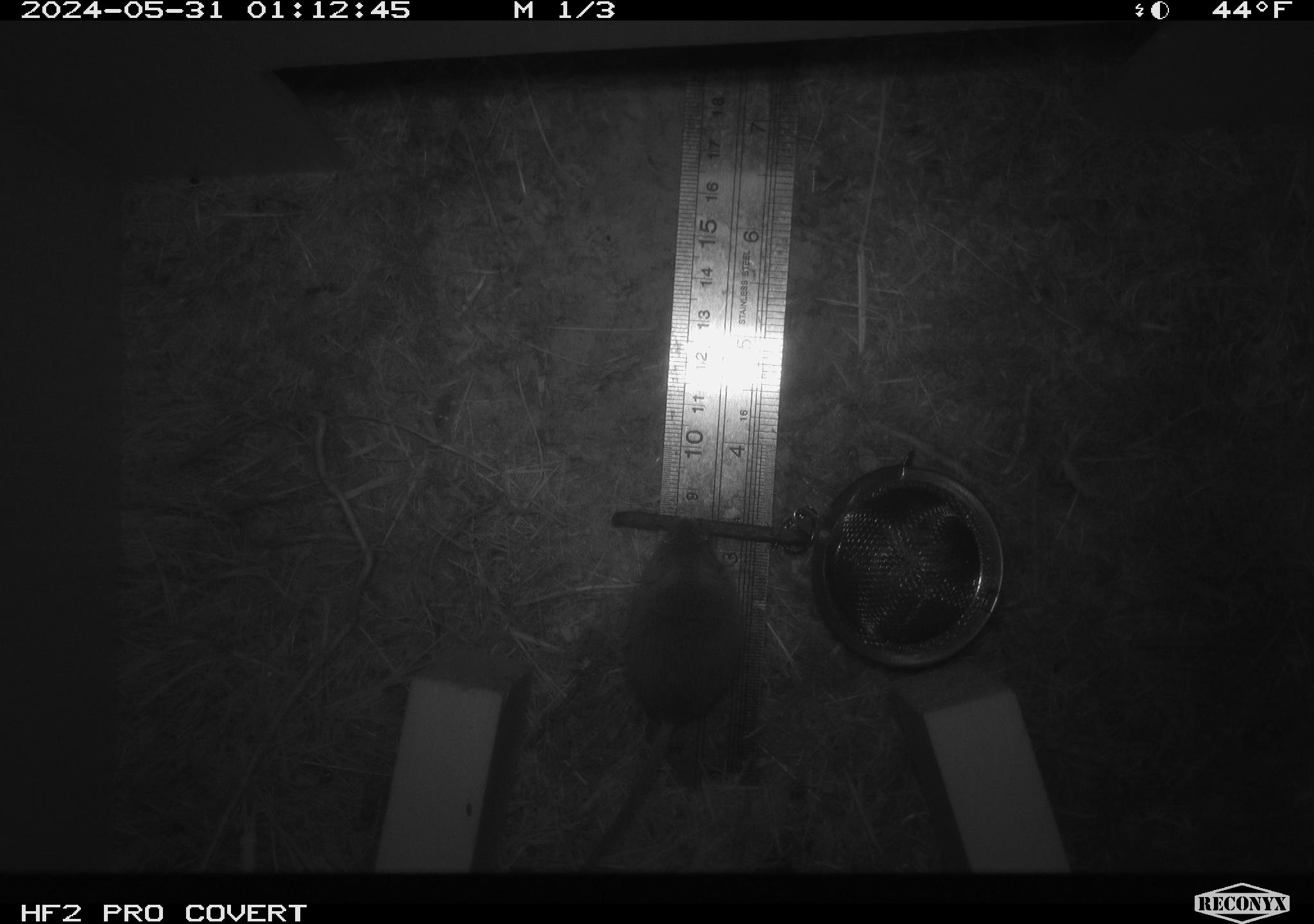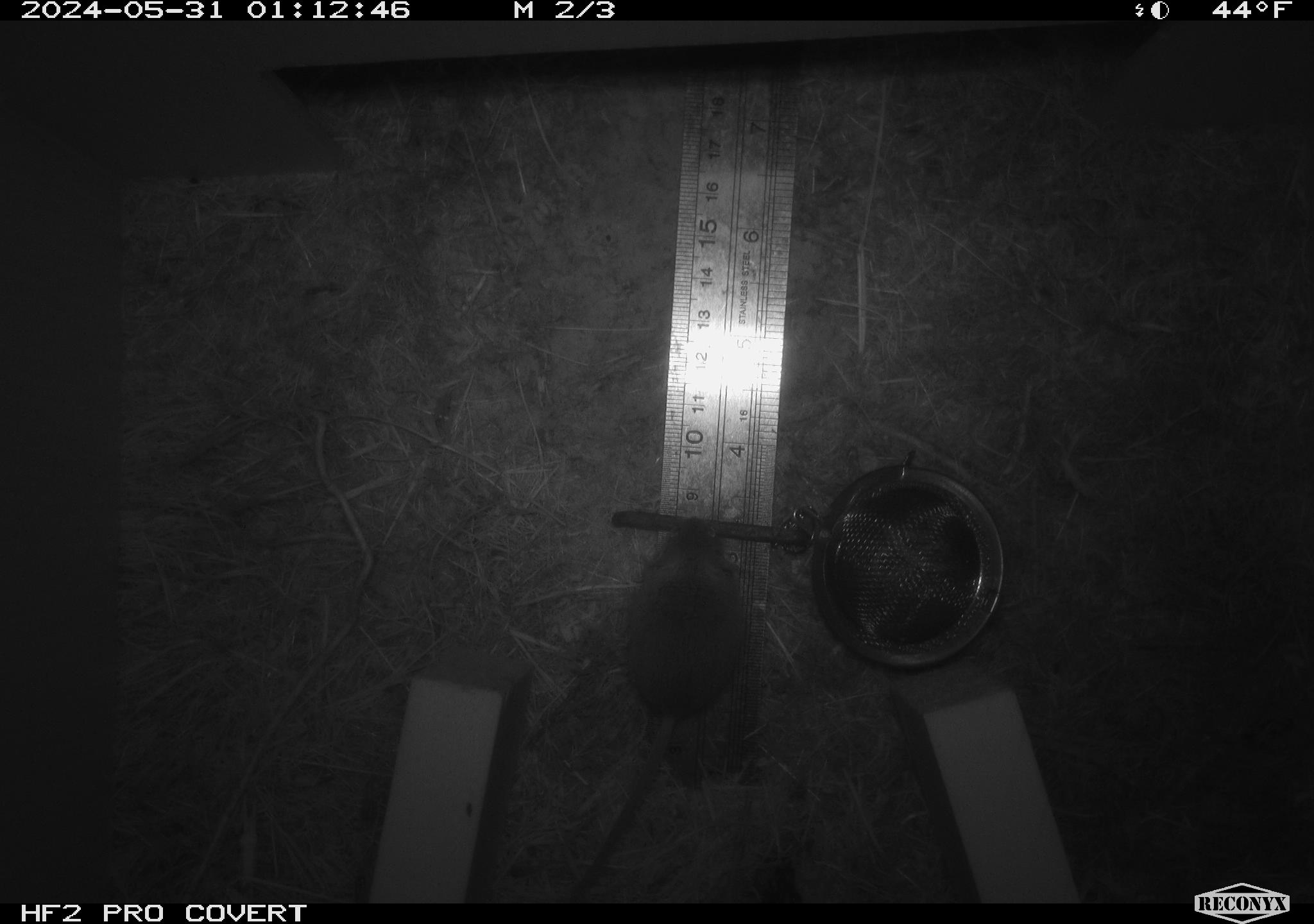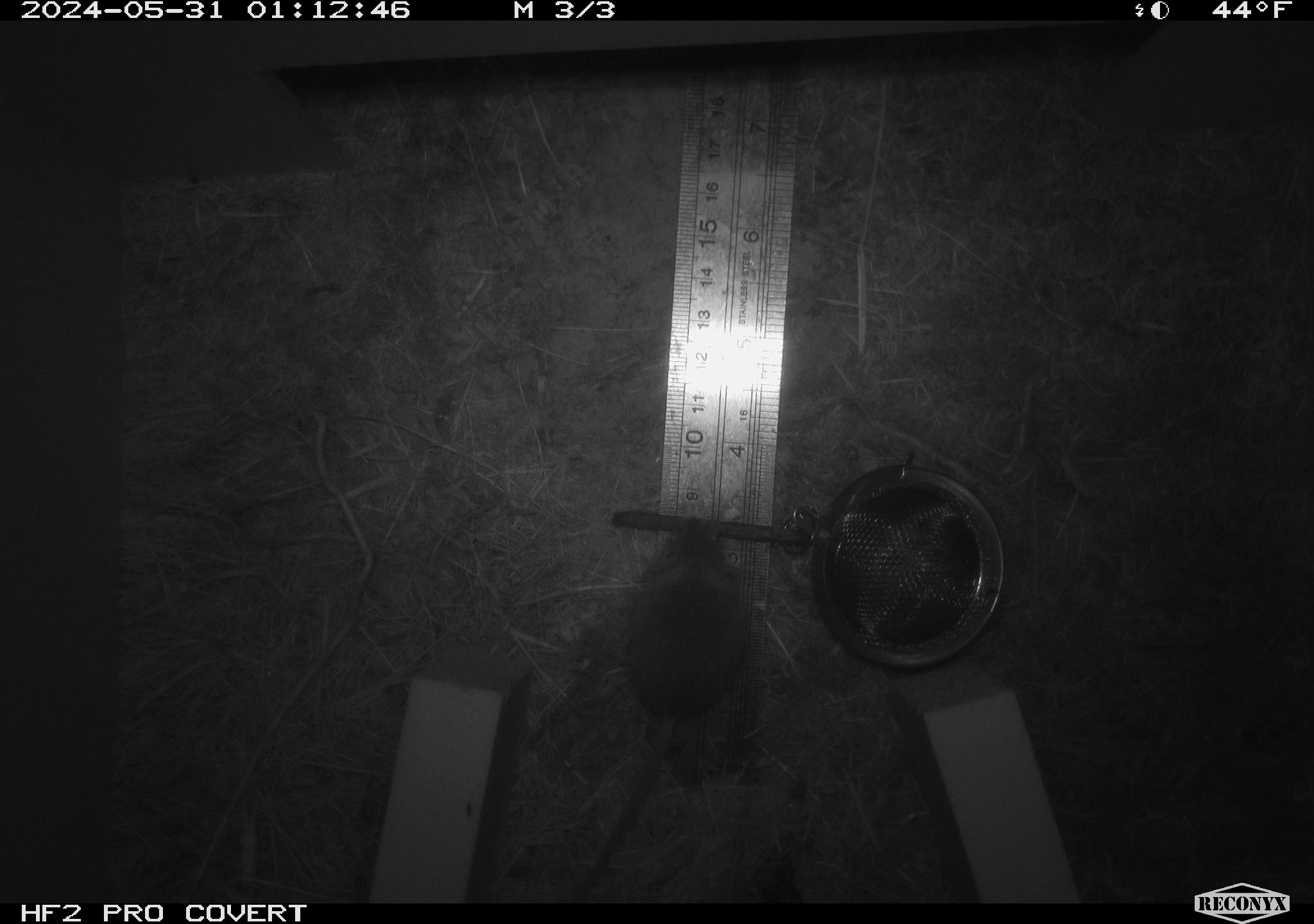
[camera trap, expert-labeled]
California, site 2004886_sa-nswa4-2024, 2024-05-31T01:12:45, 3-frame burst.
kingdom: Animalia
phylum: Chordata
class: Mammalia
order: Rodentia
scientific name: Rodentia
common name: rodent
Rodent (Rodentia).